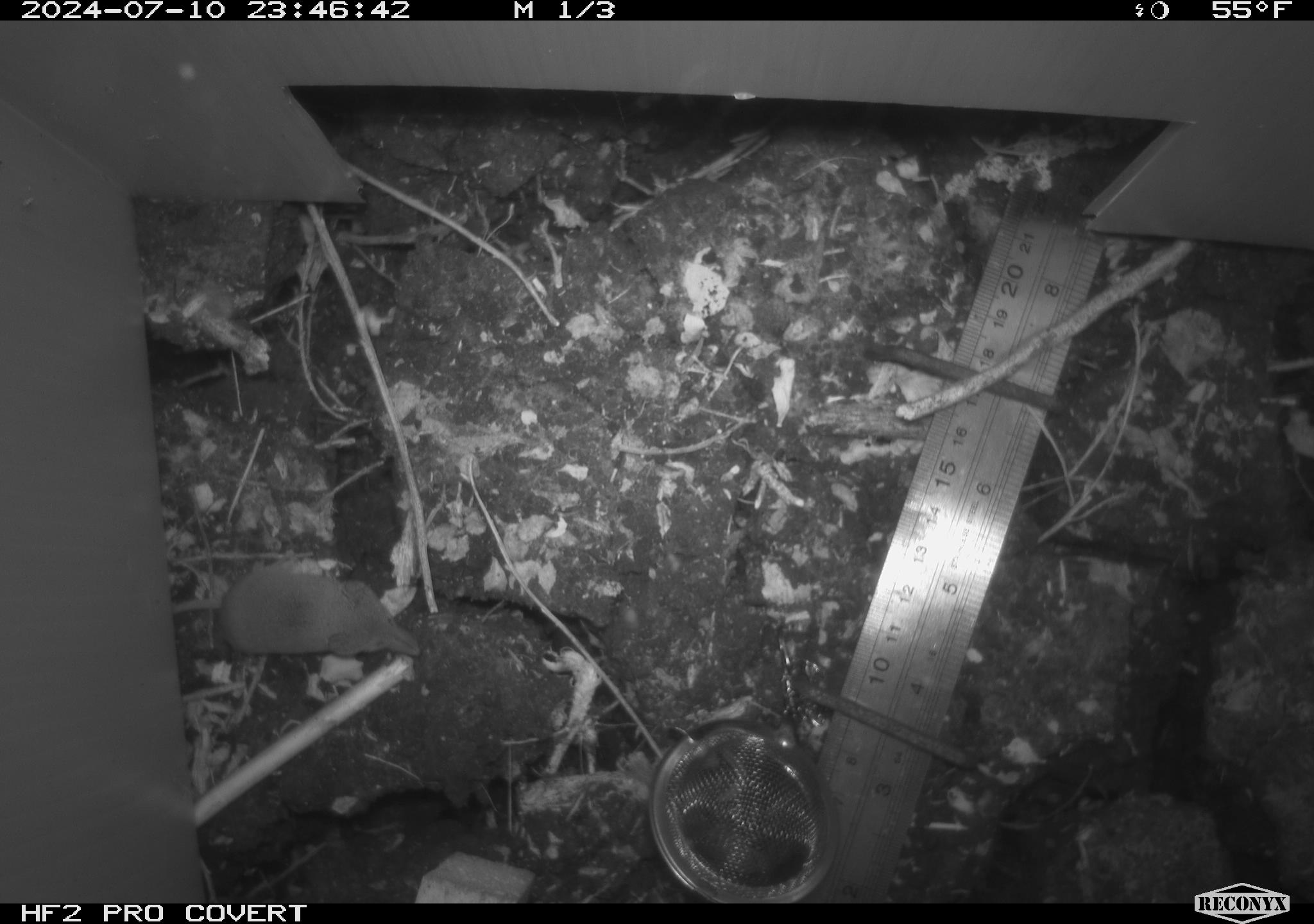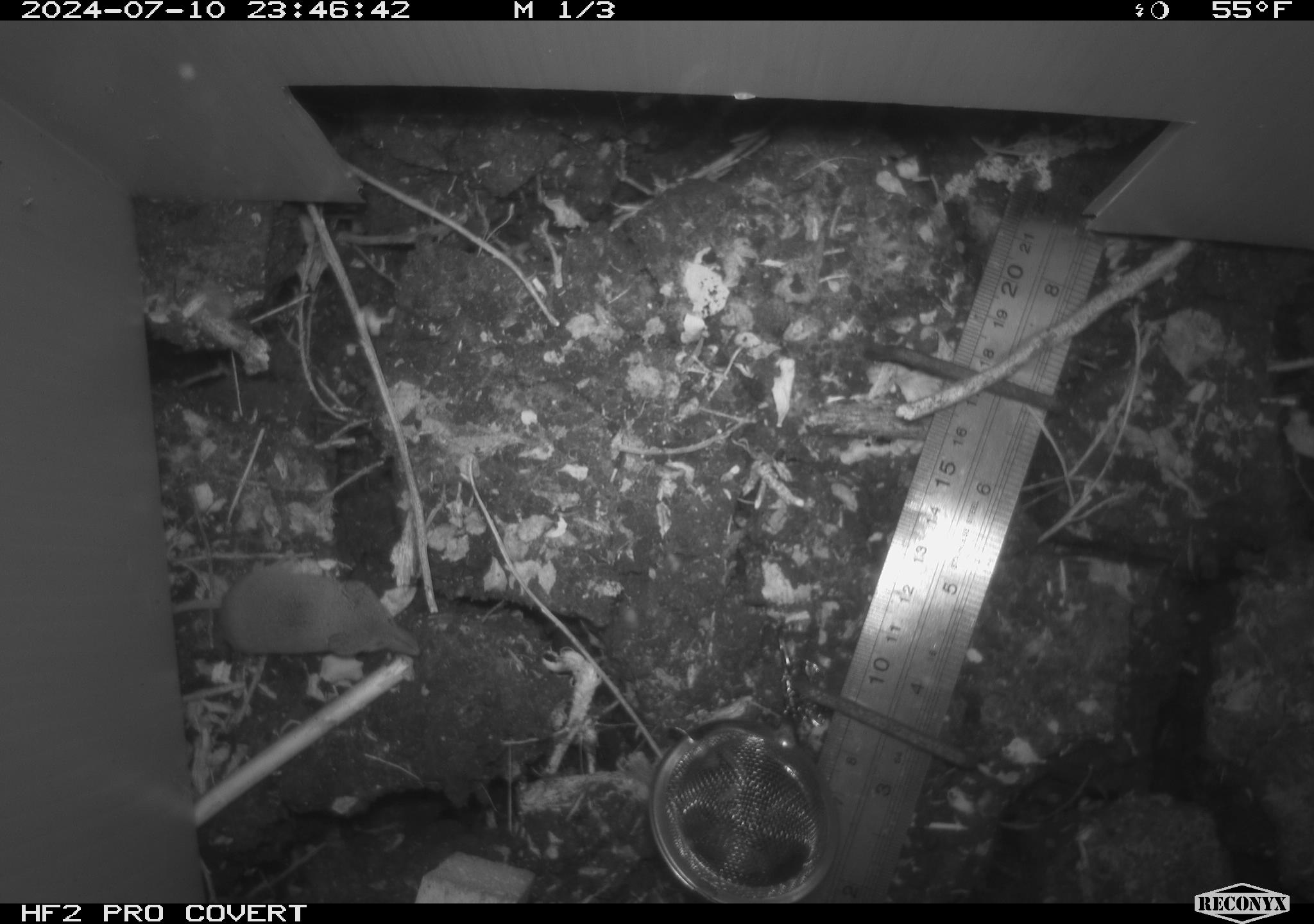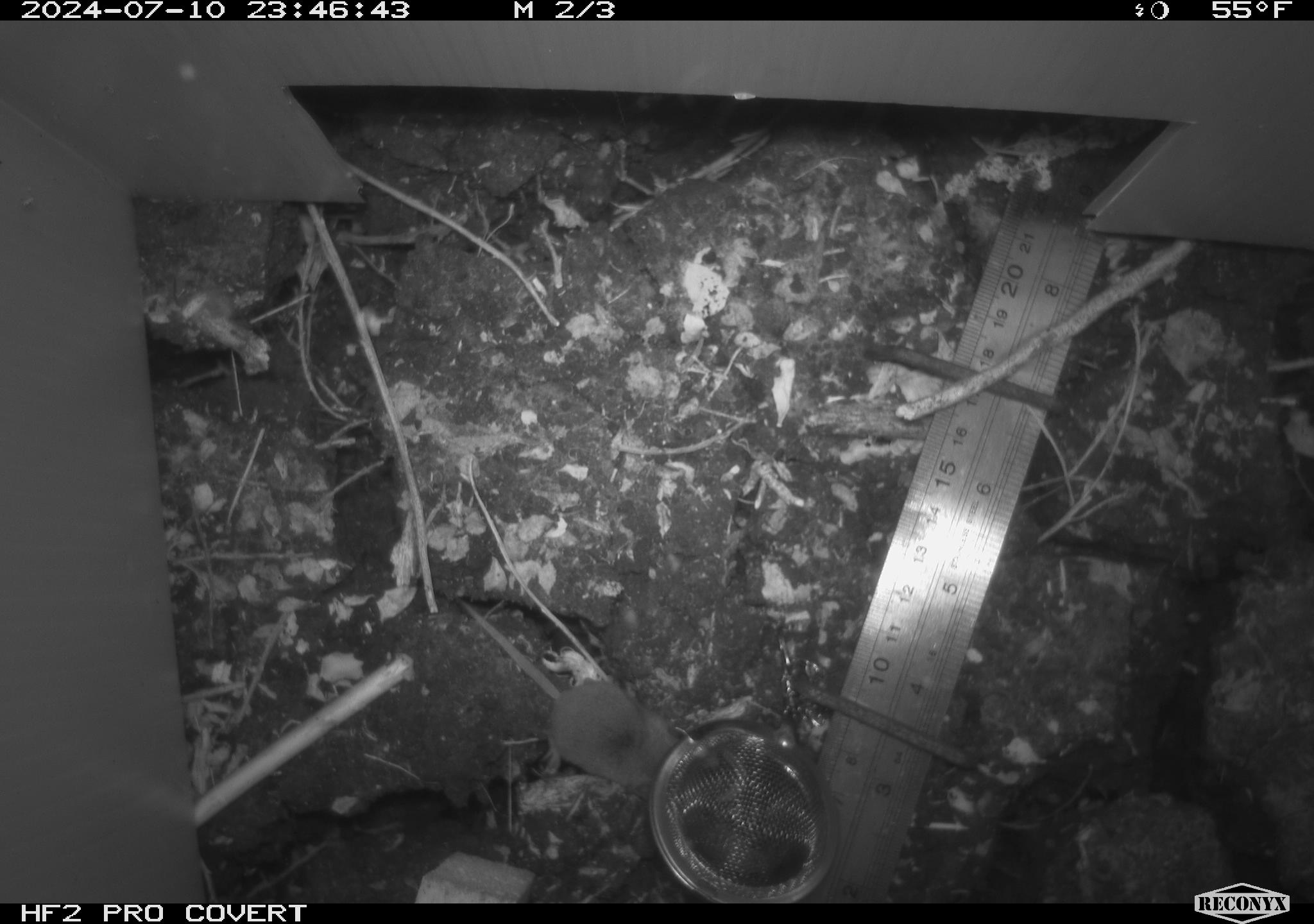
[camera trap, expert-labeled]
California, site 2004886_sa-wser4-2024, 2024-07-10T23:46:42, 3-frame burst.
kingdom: Animalia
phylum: Chordata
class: Mammalia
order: Eulipotyphla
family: Soricidae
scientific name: Soricidae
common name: shrews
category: soricidae family